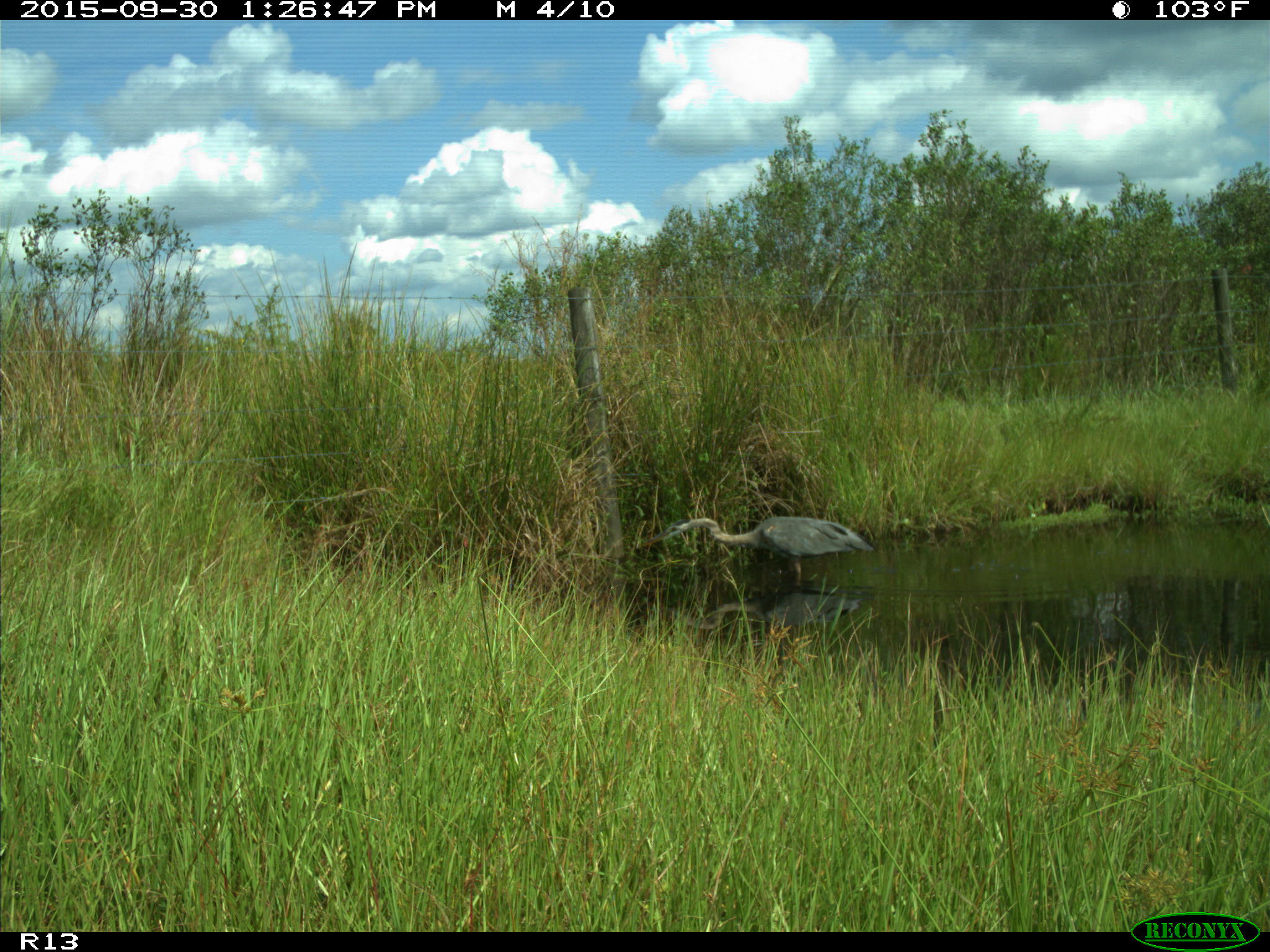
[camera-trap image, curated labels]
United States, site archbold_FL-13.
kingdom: Animalia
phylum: Chordata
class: Aves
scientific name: Aves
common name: birds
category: unidentified bird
Unidentified bird (birds) (Aves).